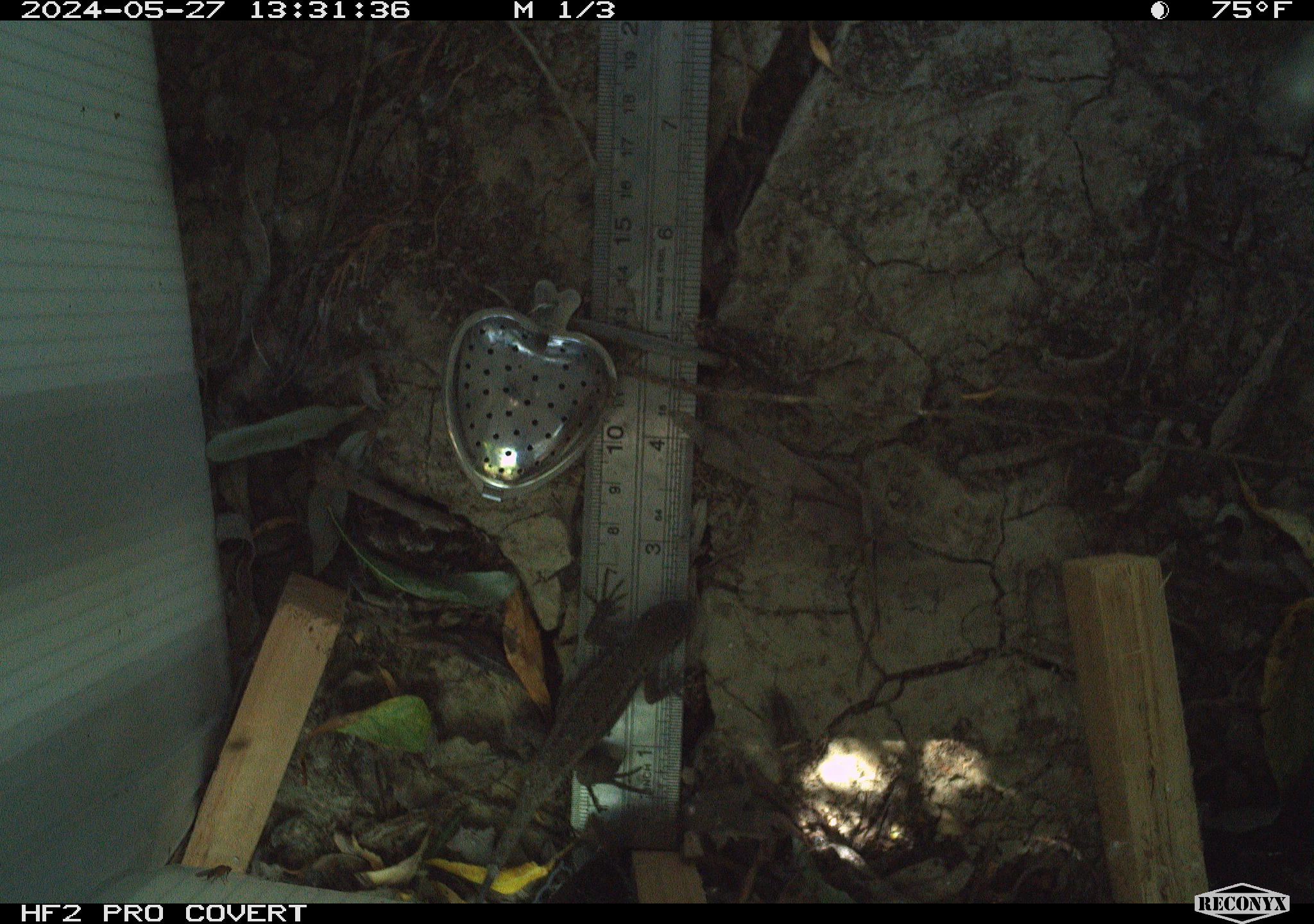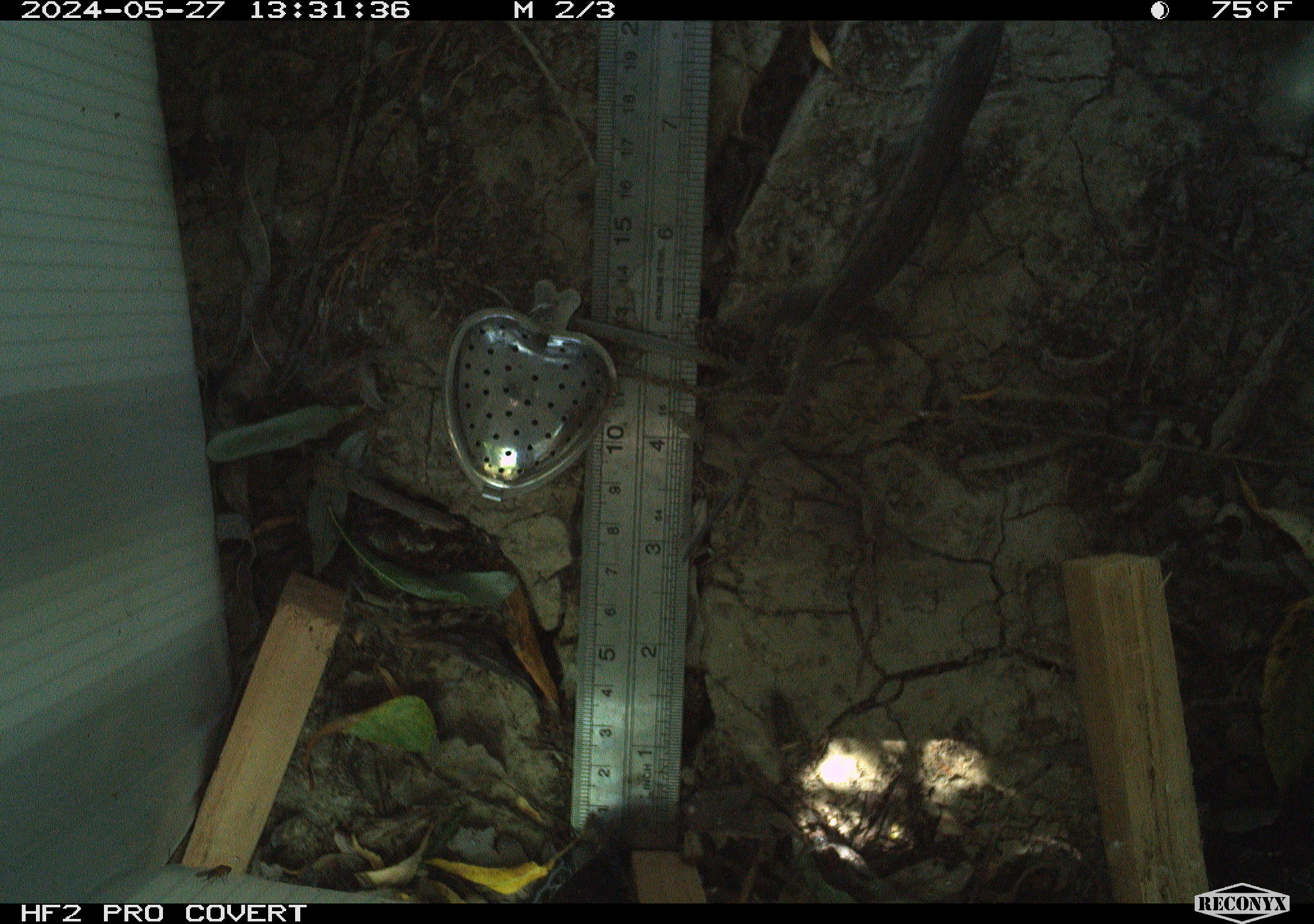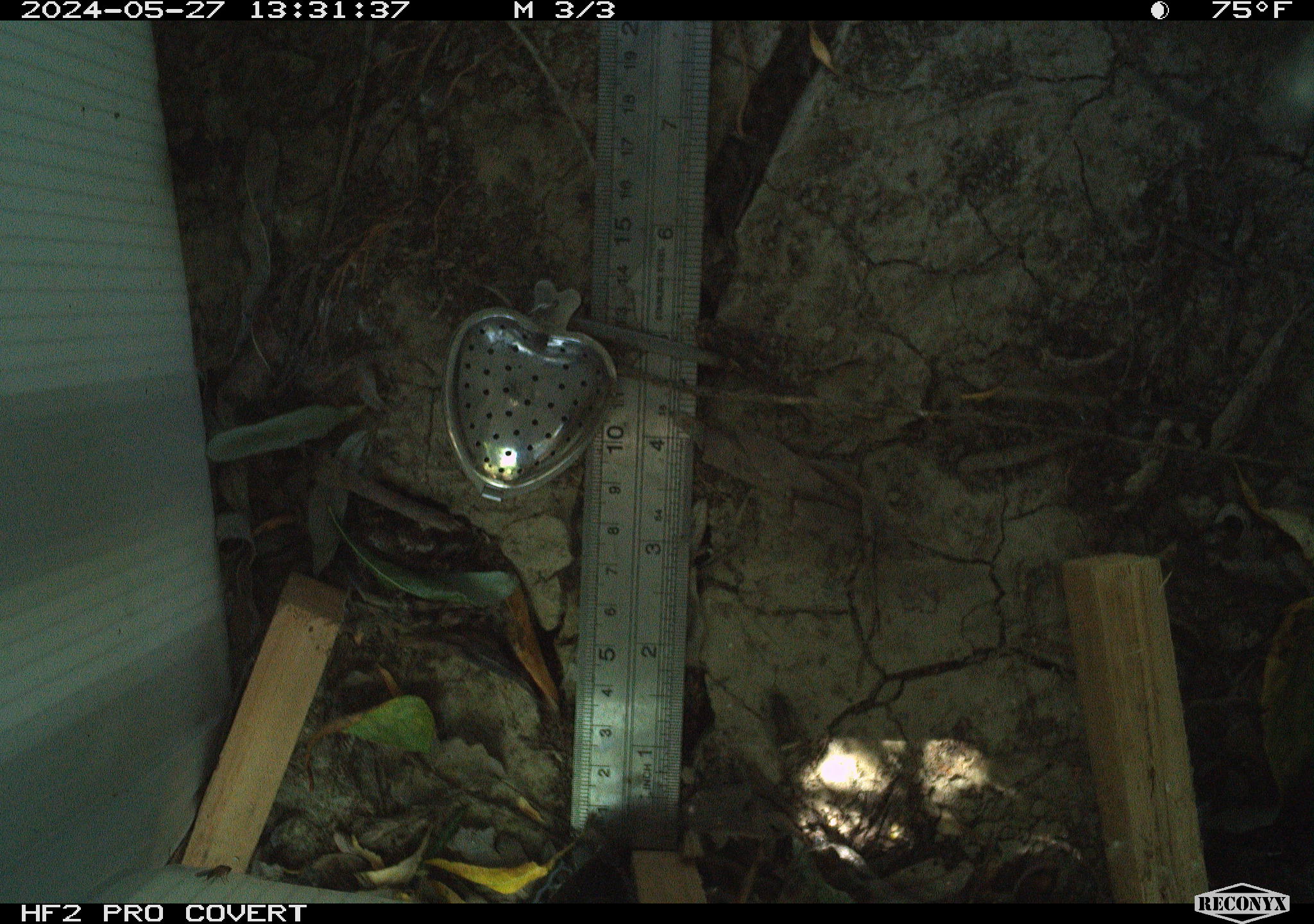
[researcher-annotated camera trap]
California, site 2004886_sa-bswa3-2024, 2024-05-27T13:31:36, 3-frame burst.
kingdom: Animalia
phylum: Chordata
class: Reptilia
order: Squamata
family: Phrynosomatidae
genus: Sceloporus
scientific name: Sceloporus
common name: spiny lizards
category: sceloporus species